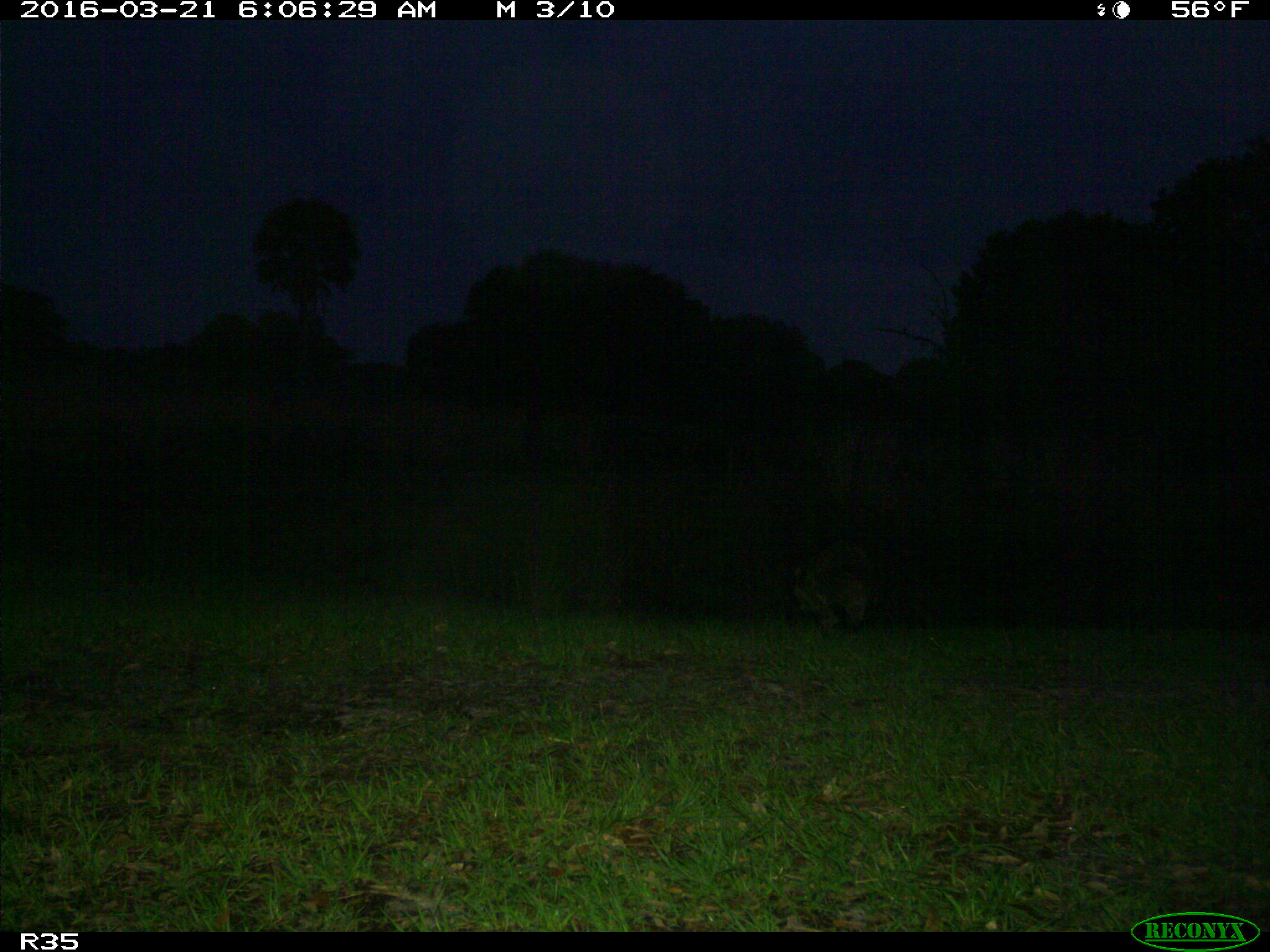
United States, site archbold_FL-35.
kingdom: Animalia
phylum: Chordata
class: Mammalia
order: Carnivora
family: Procyonidae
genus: Procyon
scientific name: Procyon lotor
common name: common raccoon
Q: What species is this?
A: Procyon lotor (common raccoon).